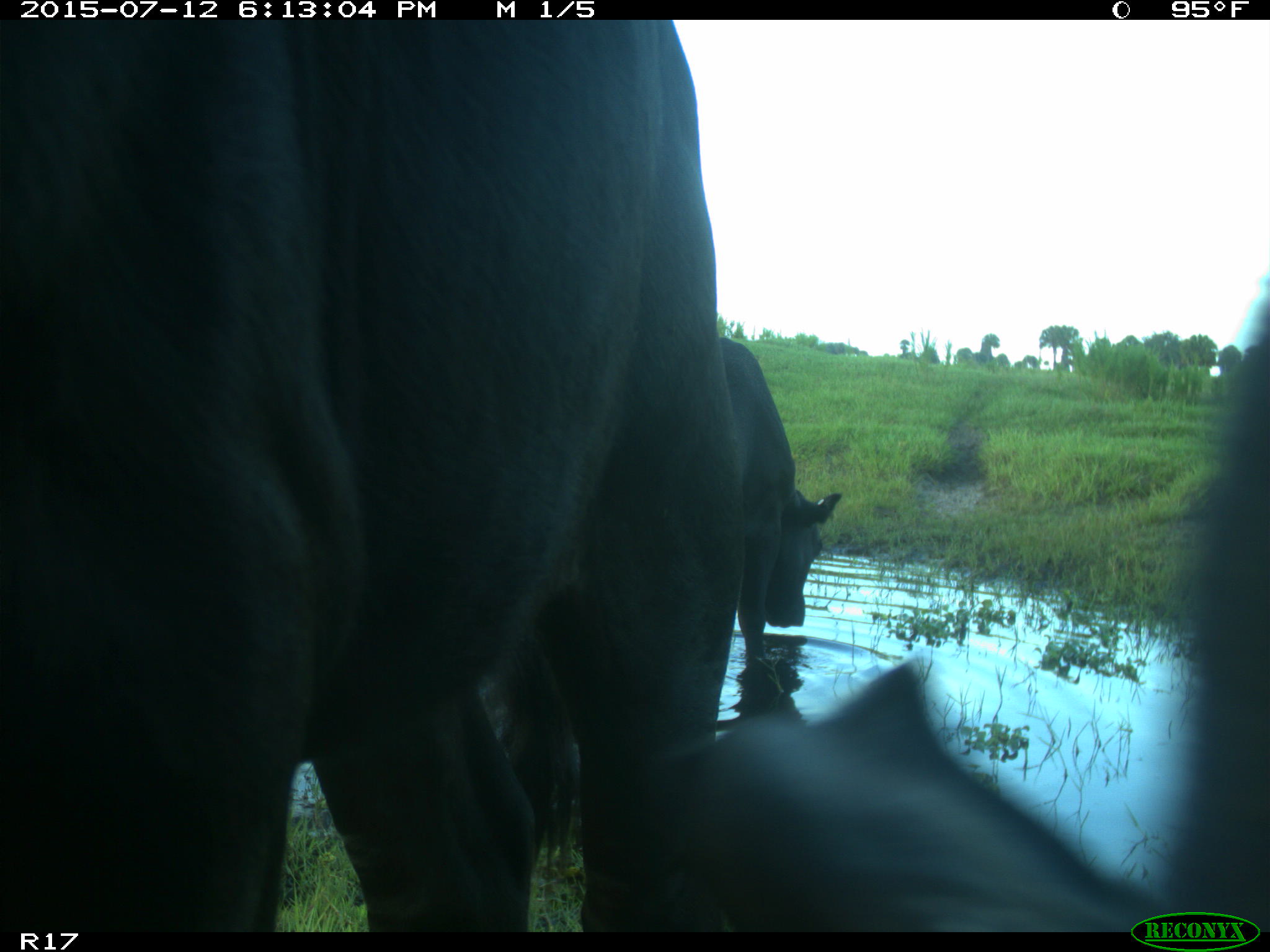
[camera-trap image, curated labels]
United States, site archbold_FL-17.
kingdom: Animalia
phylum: Chordata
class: Mammalia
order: Artiodactyla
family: Bovidae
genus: Bos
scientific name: Bos taurus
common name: domestic cow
Bos taurus (domestic cow).